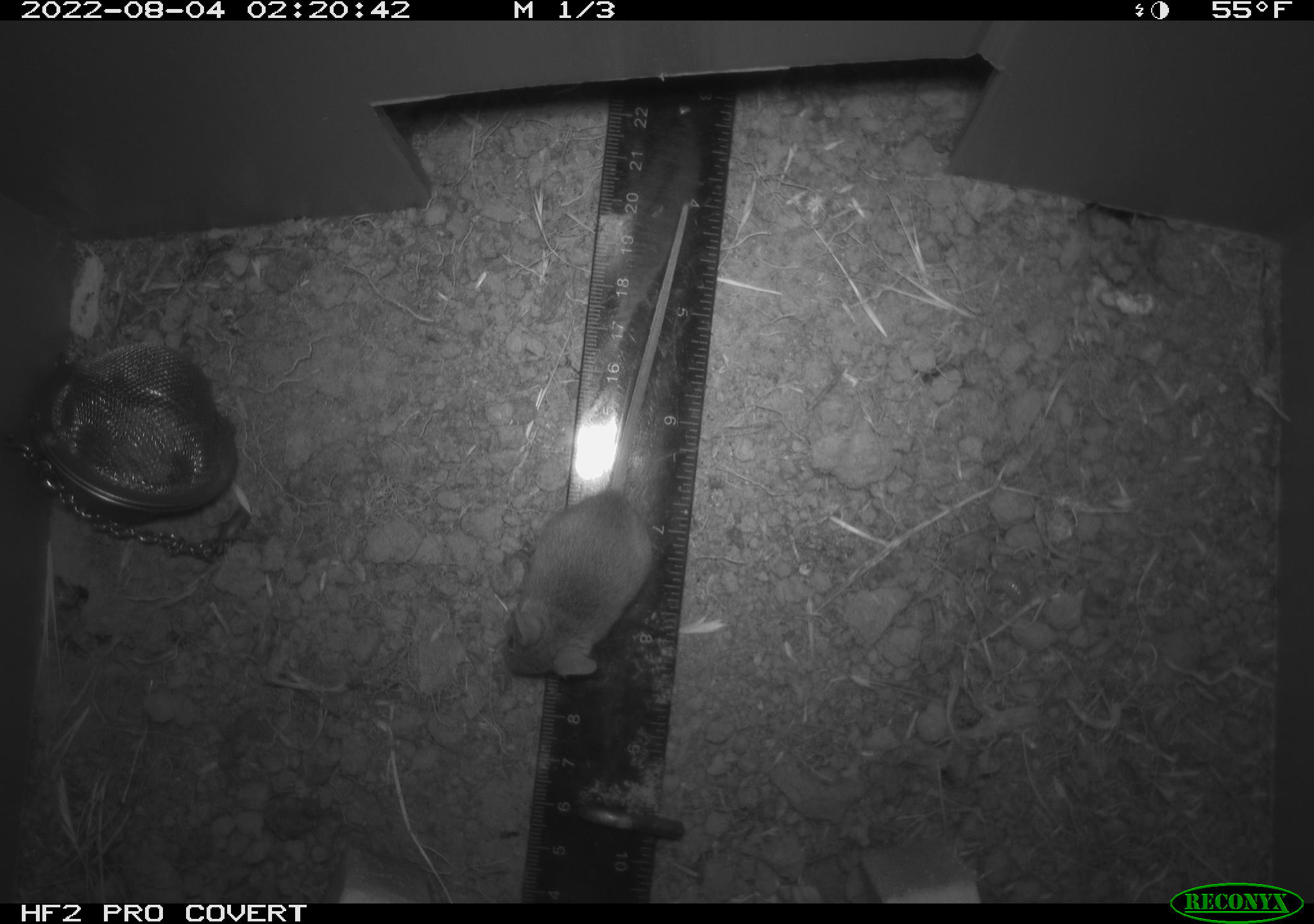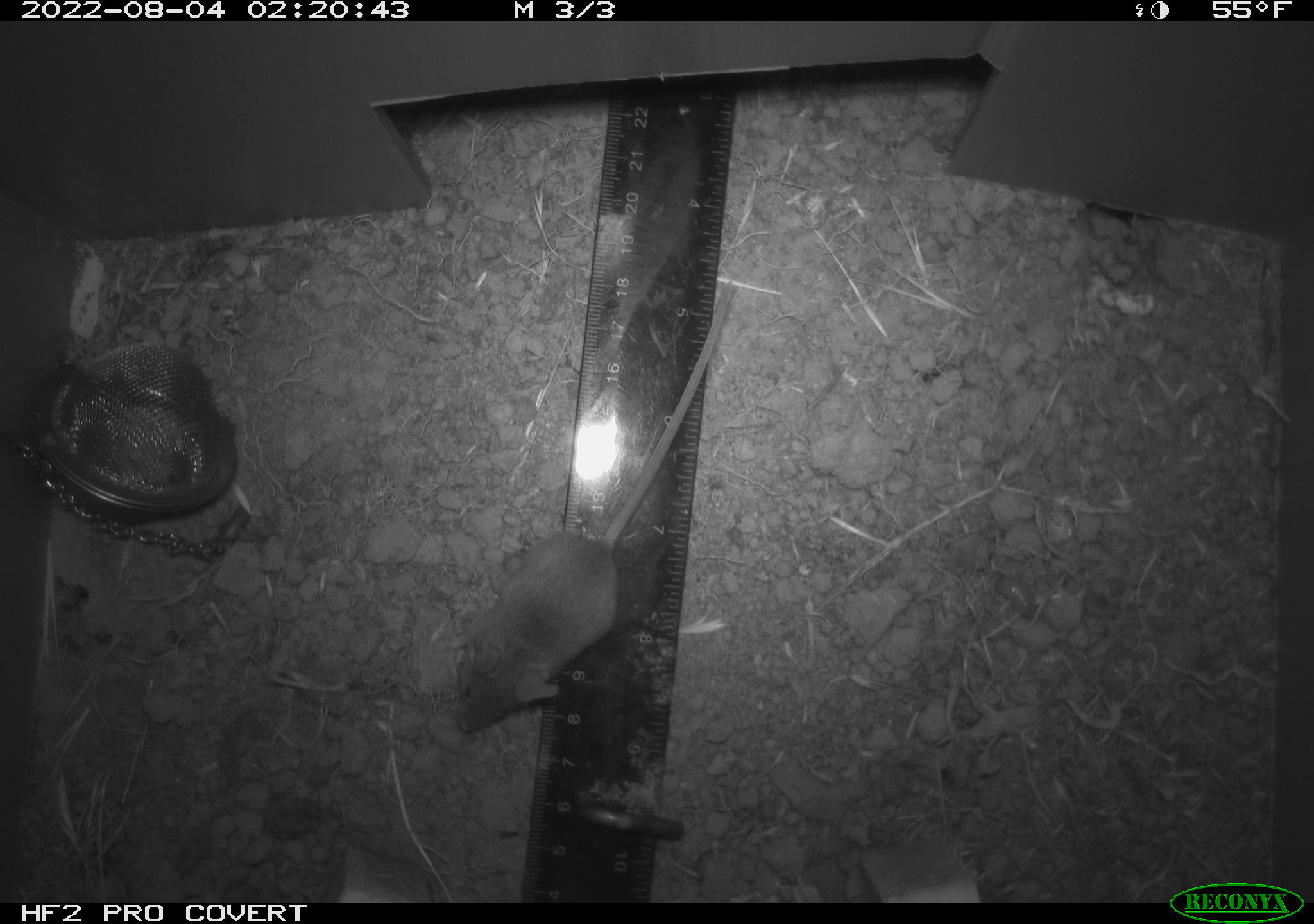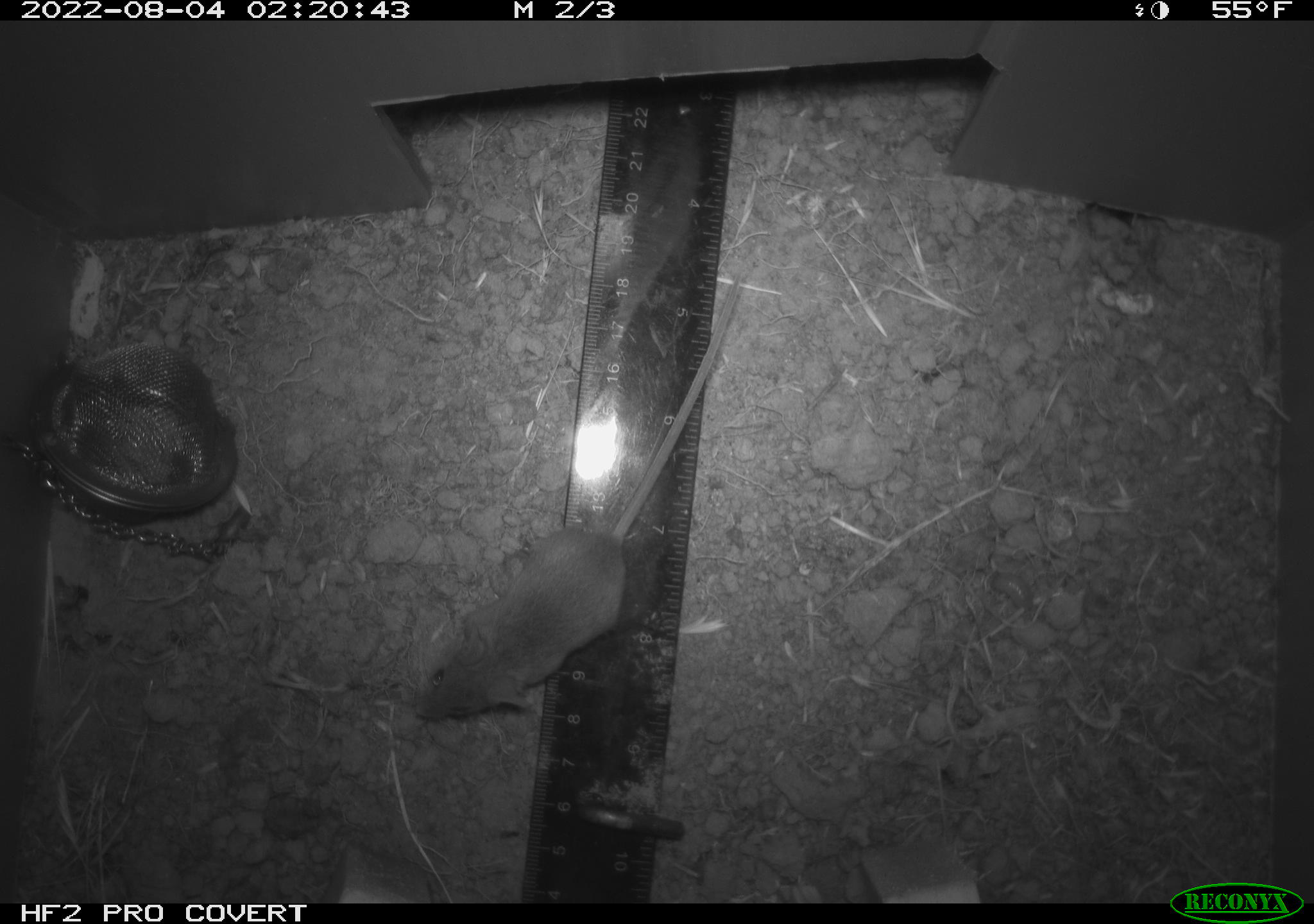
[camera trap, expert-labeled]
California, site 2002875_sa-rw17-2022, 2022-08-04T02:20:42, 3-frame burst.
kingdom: Animalia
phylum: Chordata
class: Mammalia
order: Rodentia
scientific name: Rodentia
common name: mouse species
Mouse species (Rodentia).